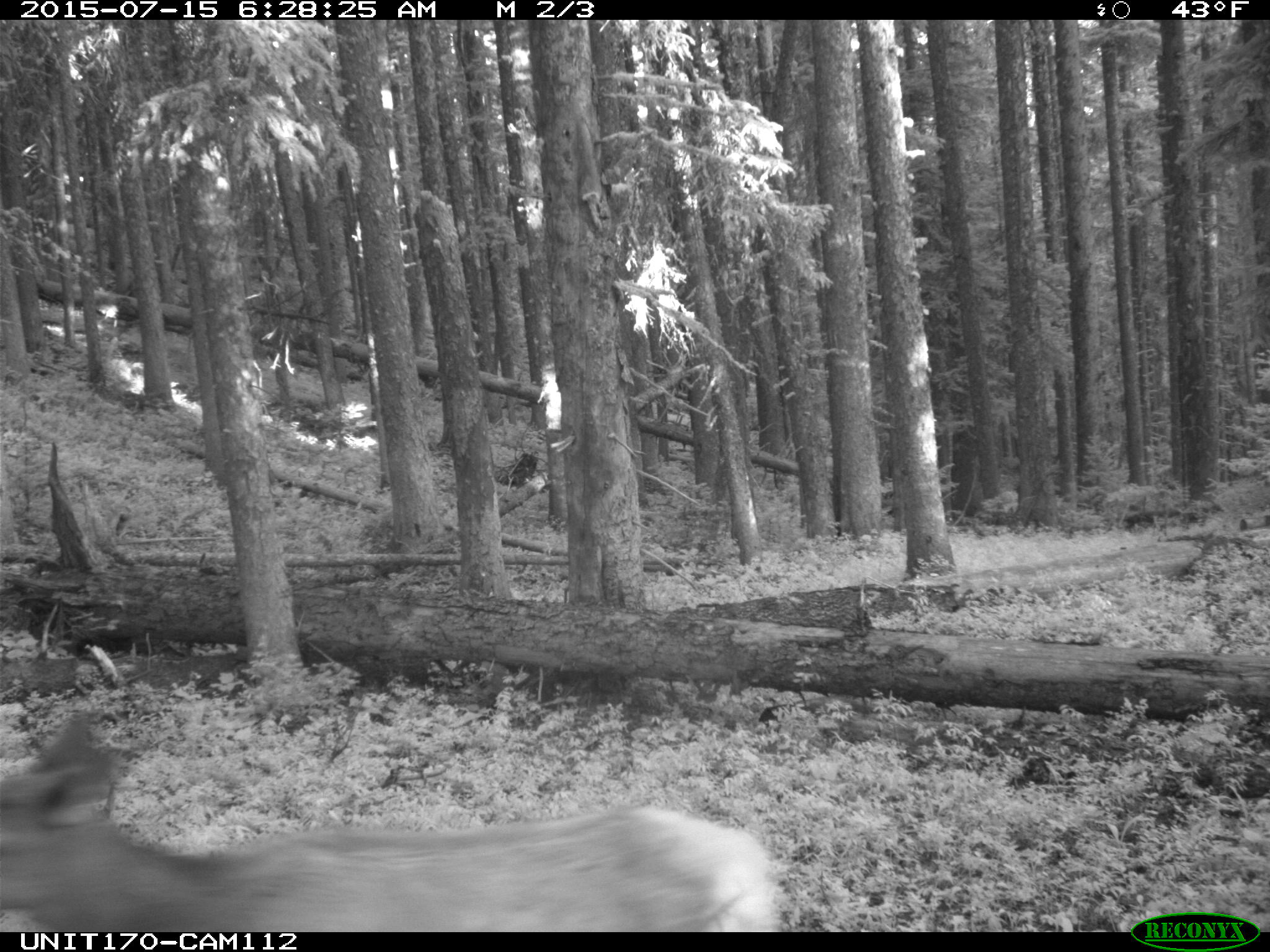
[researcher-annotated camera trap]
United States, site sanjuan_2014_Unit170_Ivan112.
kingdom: Animalia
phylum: Chordata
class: Mammalia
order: Artiodactyla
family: Cervidae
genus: Cervus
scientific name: Cervus elaphus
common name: red deer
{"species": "Cervus elaphus (red deer)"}